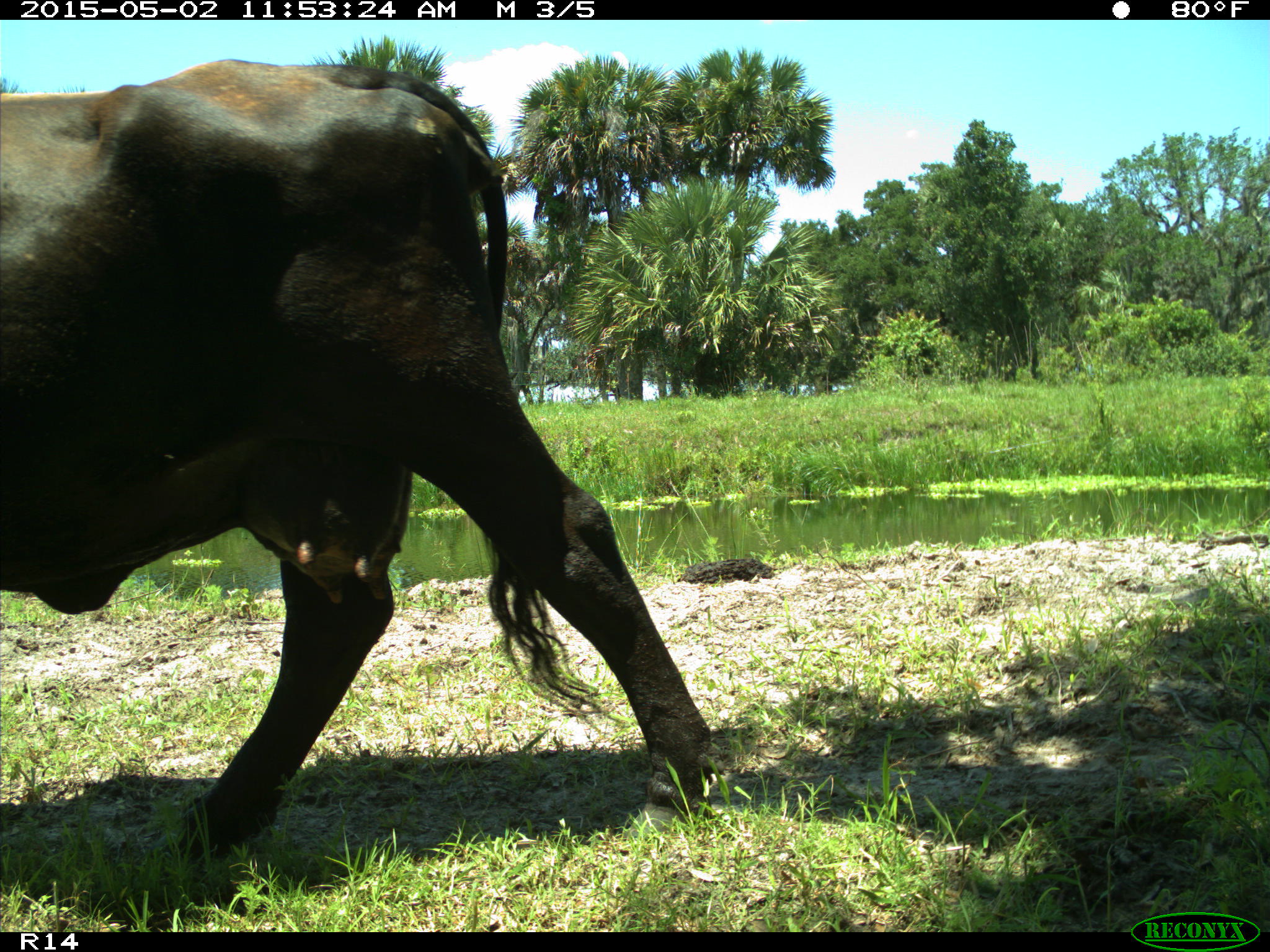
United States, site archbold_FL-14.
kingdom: Animalia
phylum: Chordata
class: Mammalia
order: Artiodactyla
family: Bovidae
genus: Bos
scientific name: Bos taurus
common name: domestic cow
Bos taurus (domestic cow).